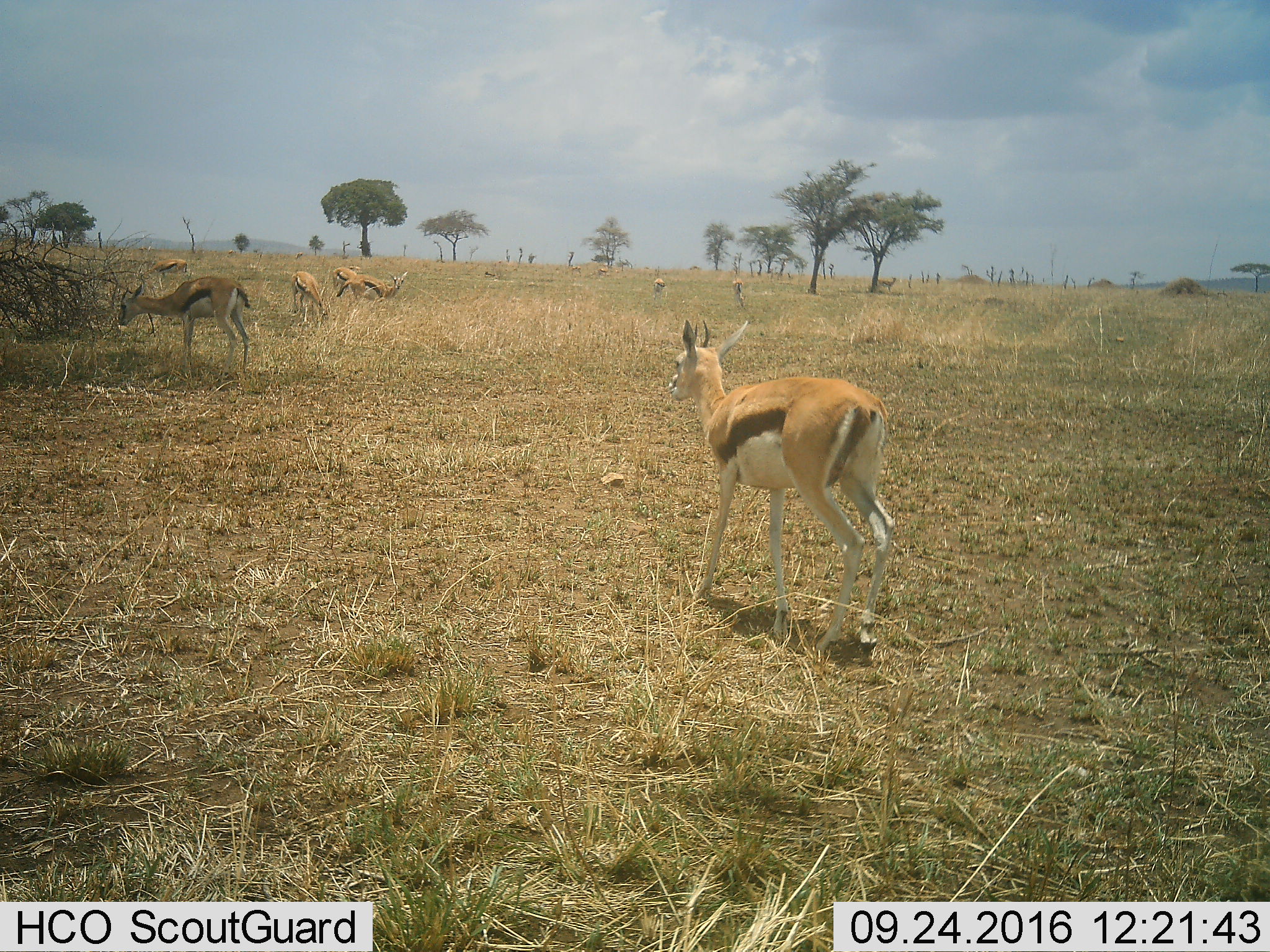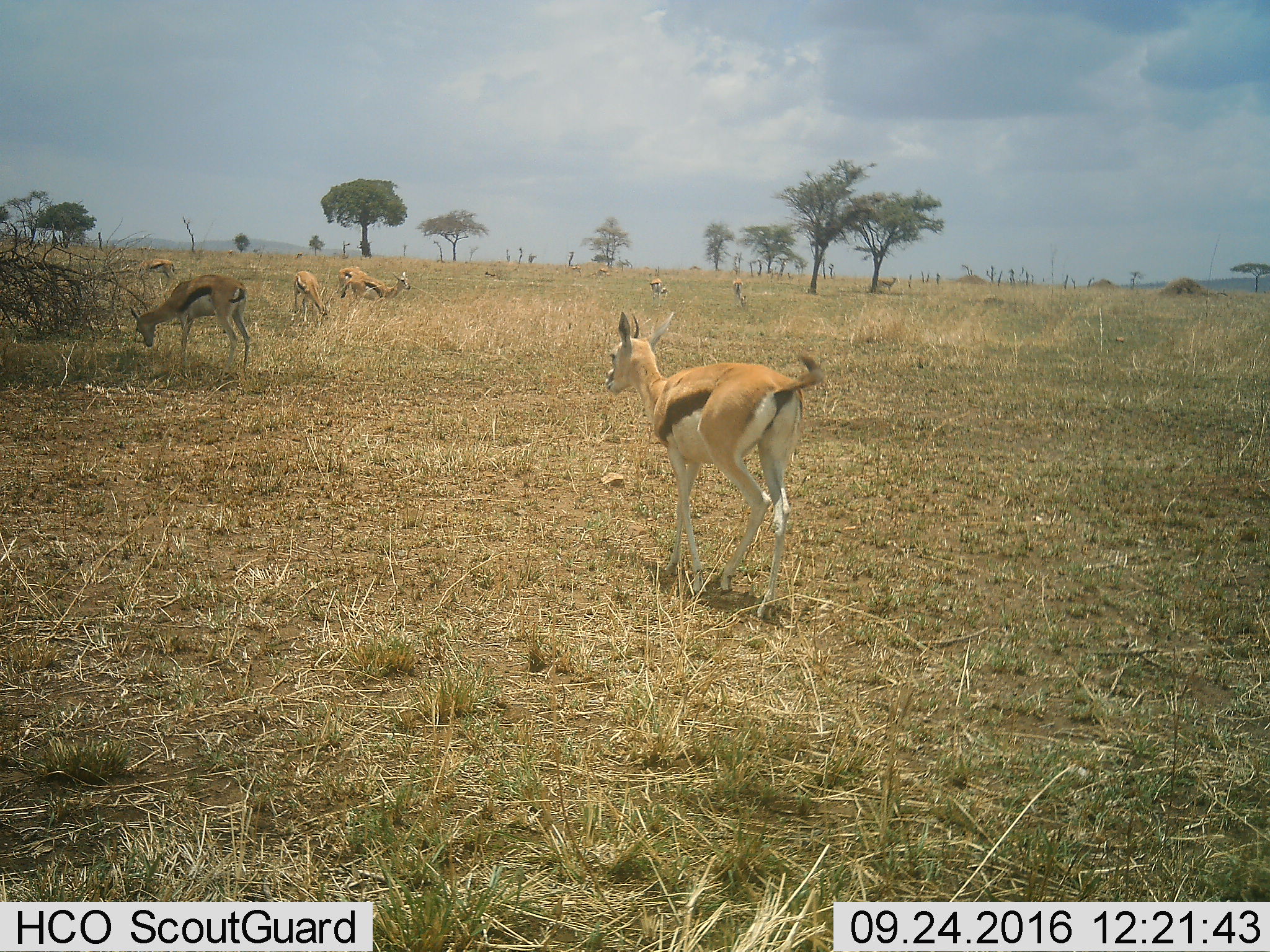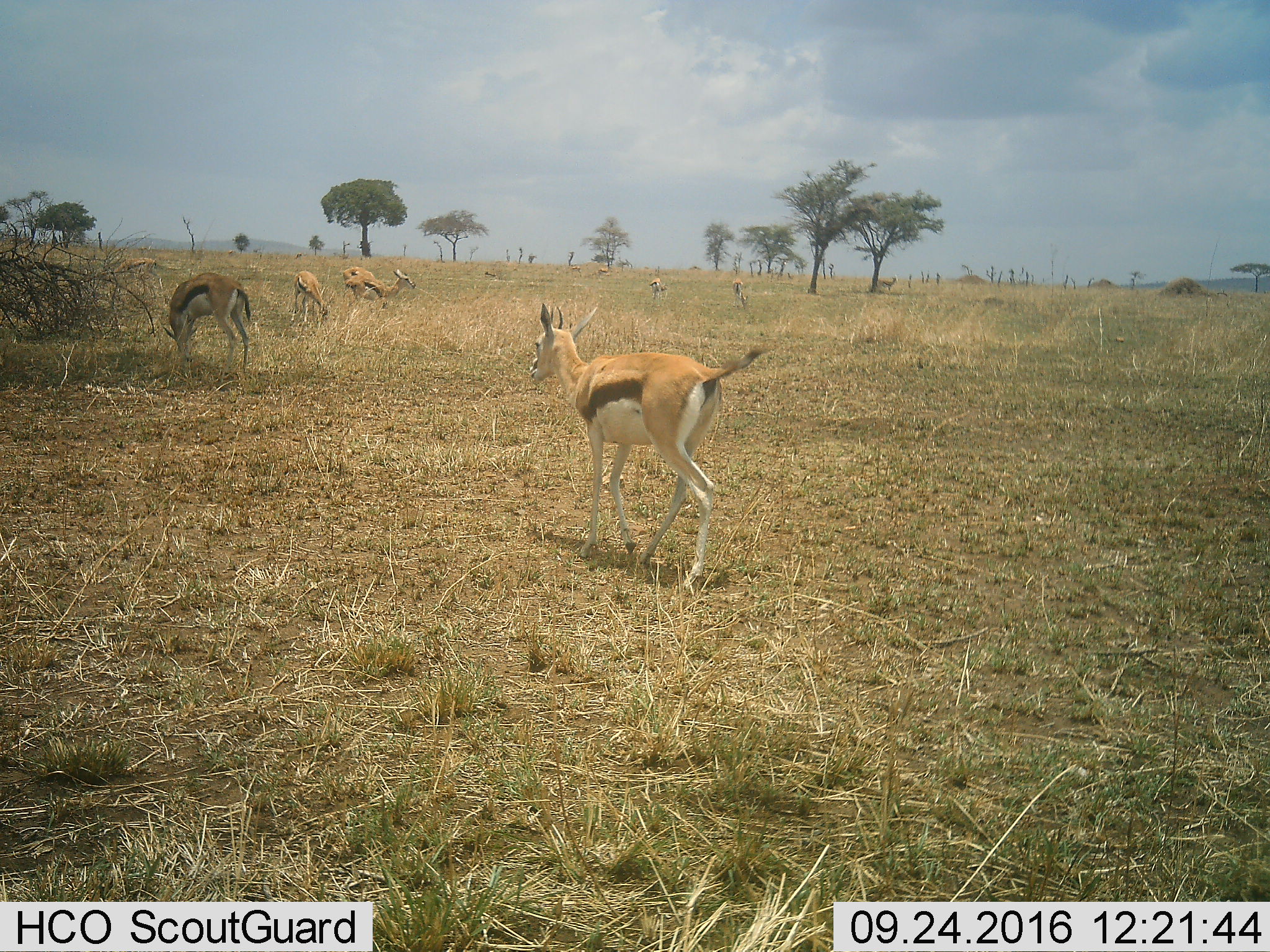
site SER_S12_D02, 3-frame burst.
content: unidentified animal